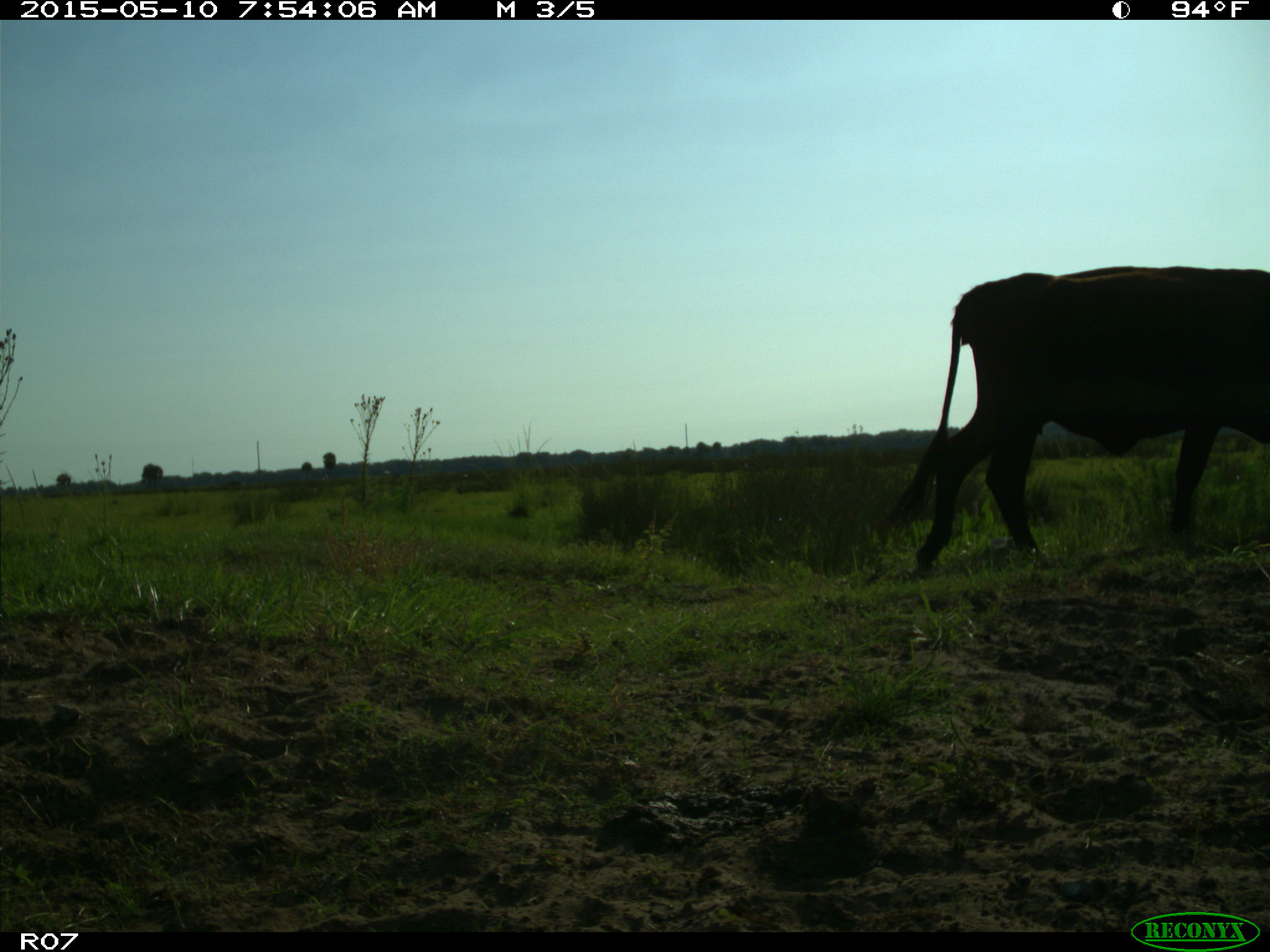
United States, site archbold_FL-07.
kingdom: Animalia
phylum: Chordata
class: Mammalia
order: Artiodactyla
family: Bovidae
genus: Bos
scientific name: Bos taurus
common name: domestic cow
Bos taurus (domestic cow).